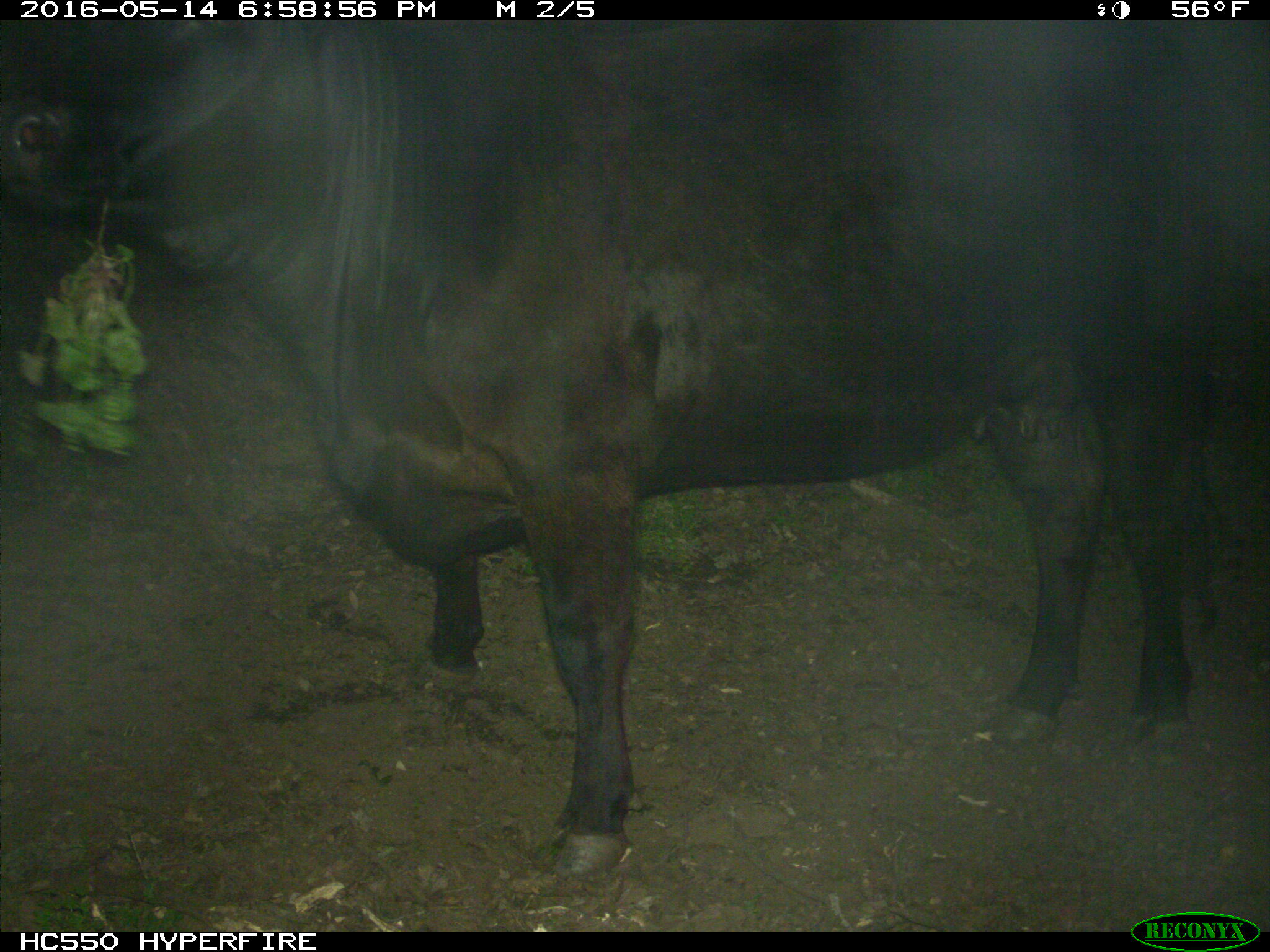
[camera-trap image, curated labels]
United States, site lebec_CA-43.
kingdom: Animalia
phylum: Chordata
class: Mammalia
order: Artiodactyla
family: Bovidae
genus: Bos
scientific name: Bos taurus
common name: domestic cow